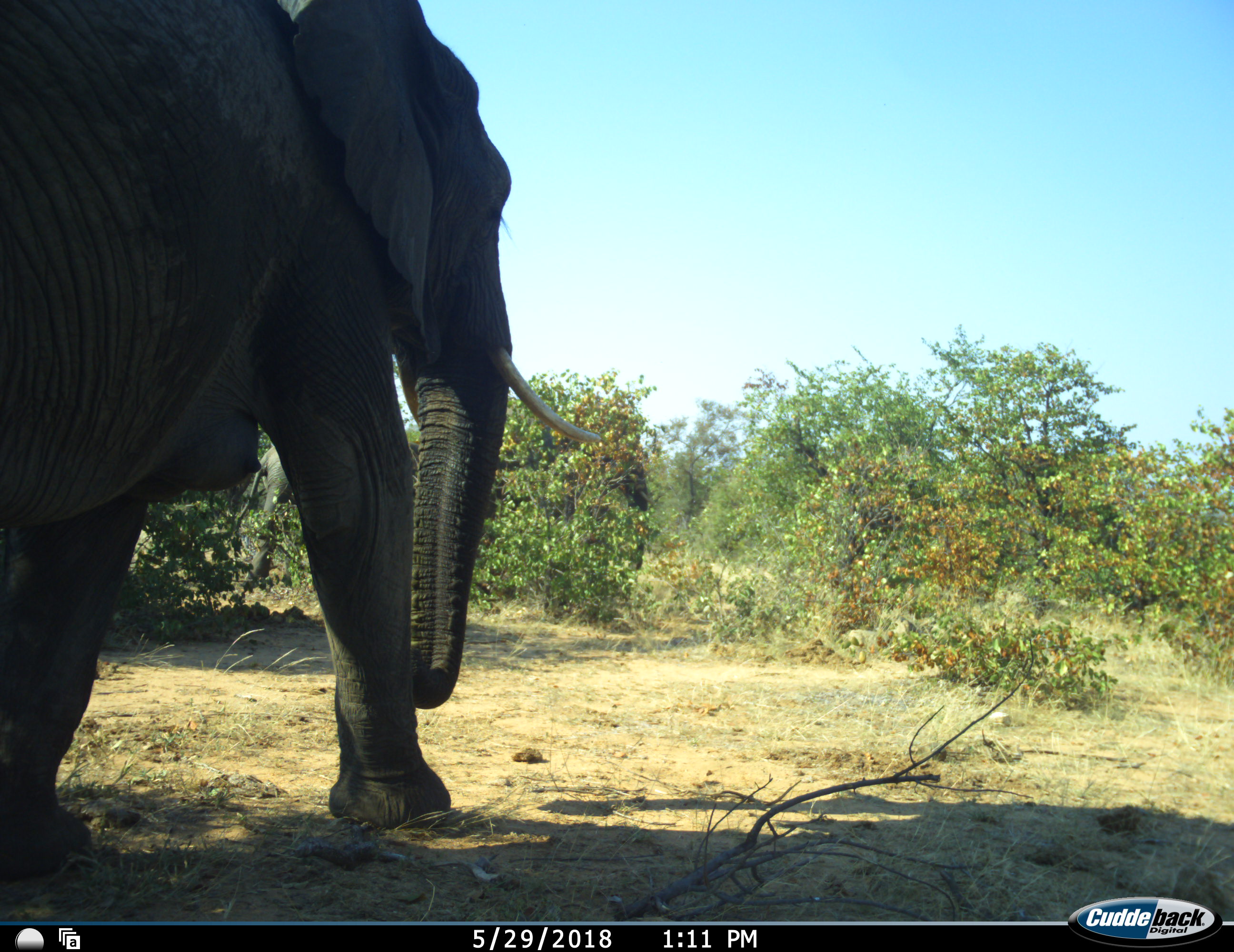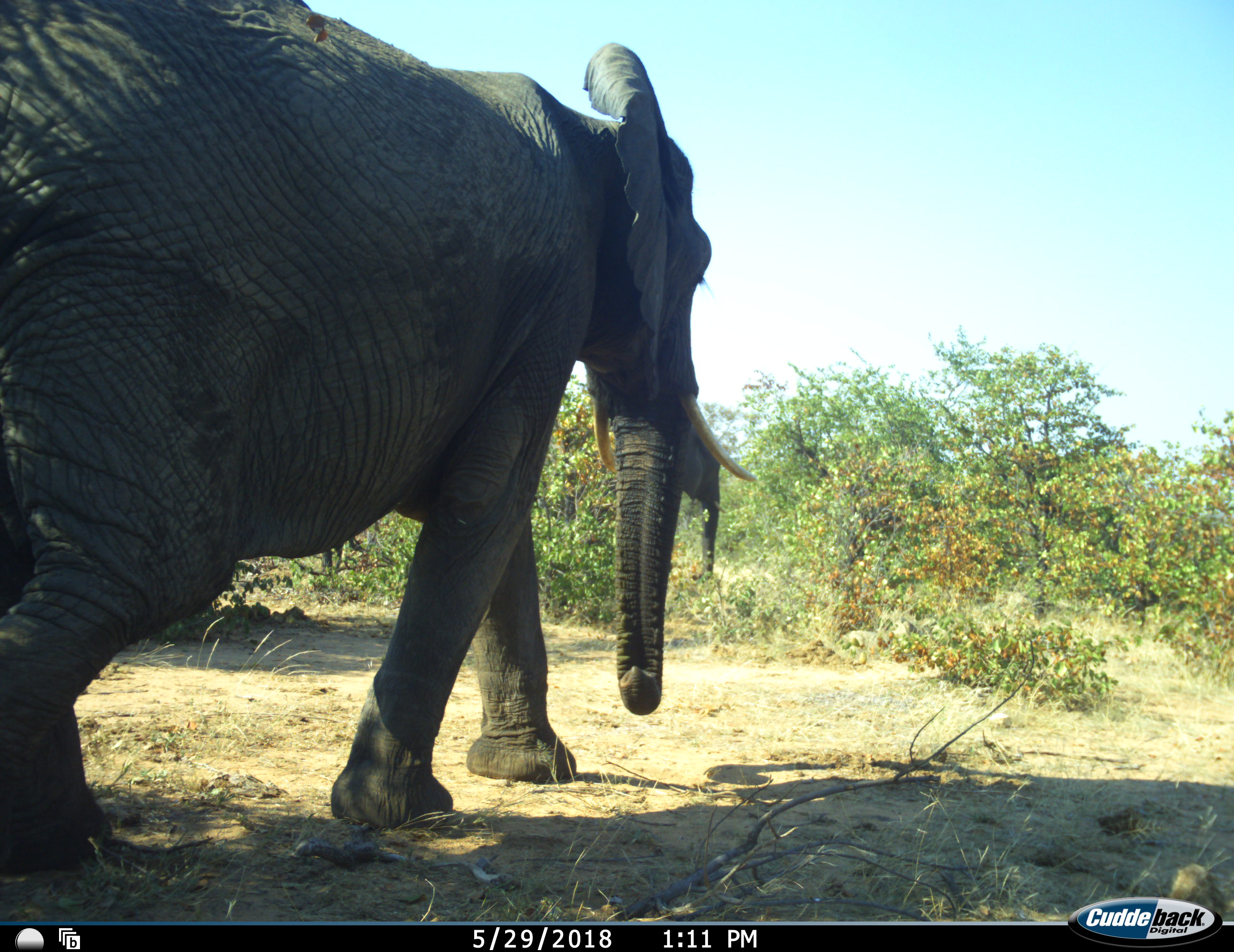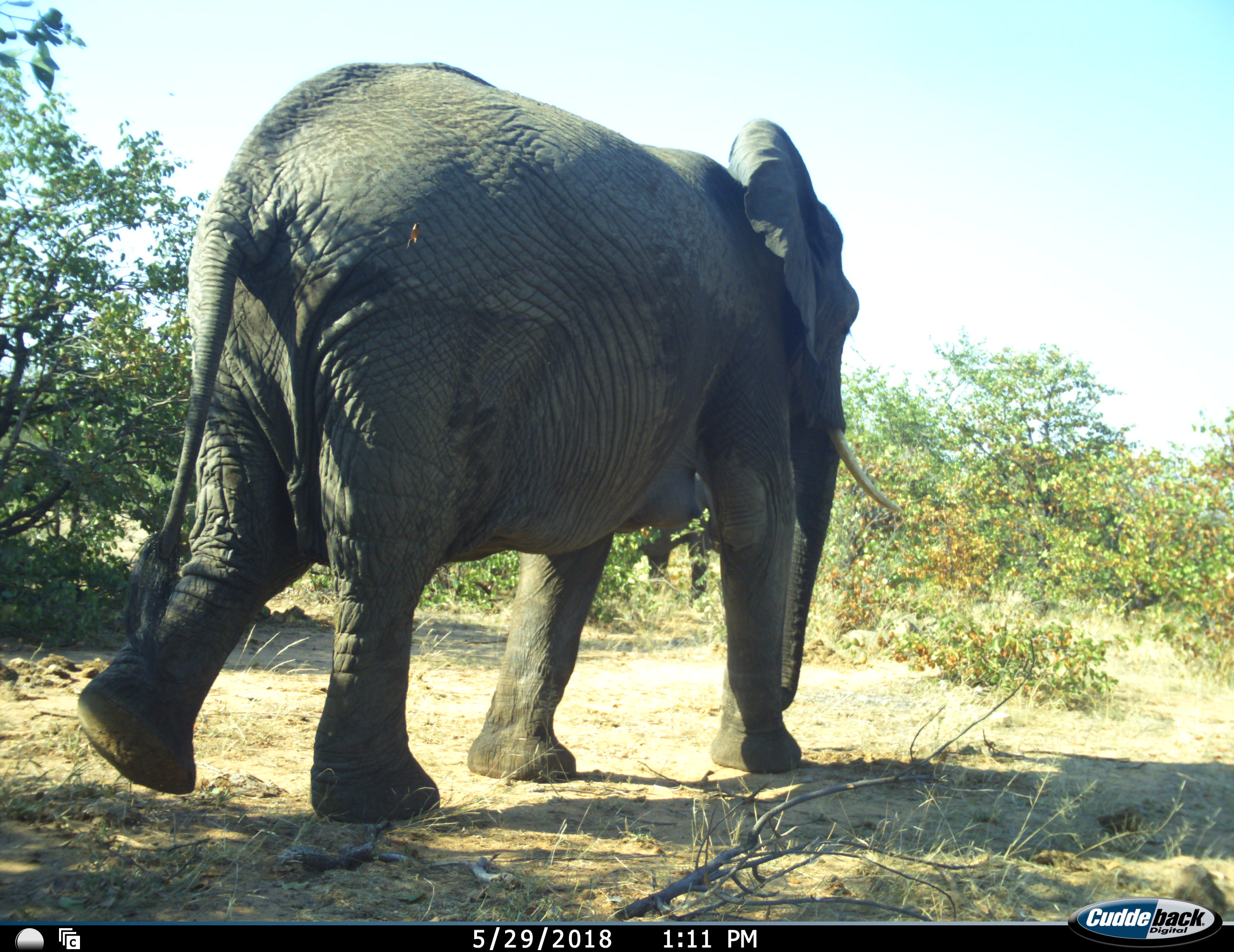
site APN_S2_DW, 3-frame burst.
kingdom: Animalia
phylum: Chordata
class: Mammalia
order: Proboscidea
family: Elephantidae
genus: Loxodonta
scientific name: Loxodonta africana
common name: african bush elephant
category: elephant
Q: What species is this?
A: Elephant (african bush elephant) (Loxodonta africana).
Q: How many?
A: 1.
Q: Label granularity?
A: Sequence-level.